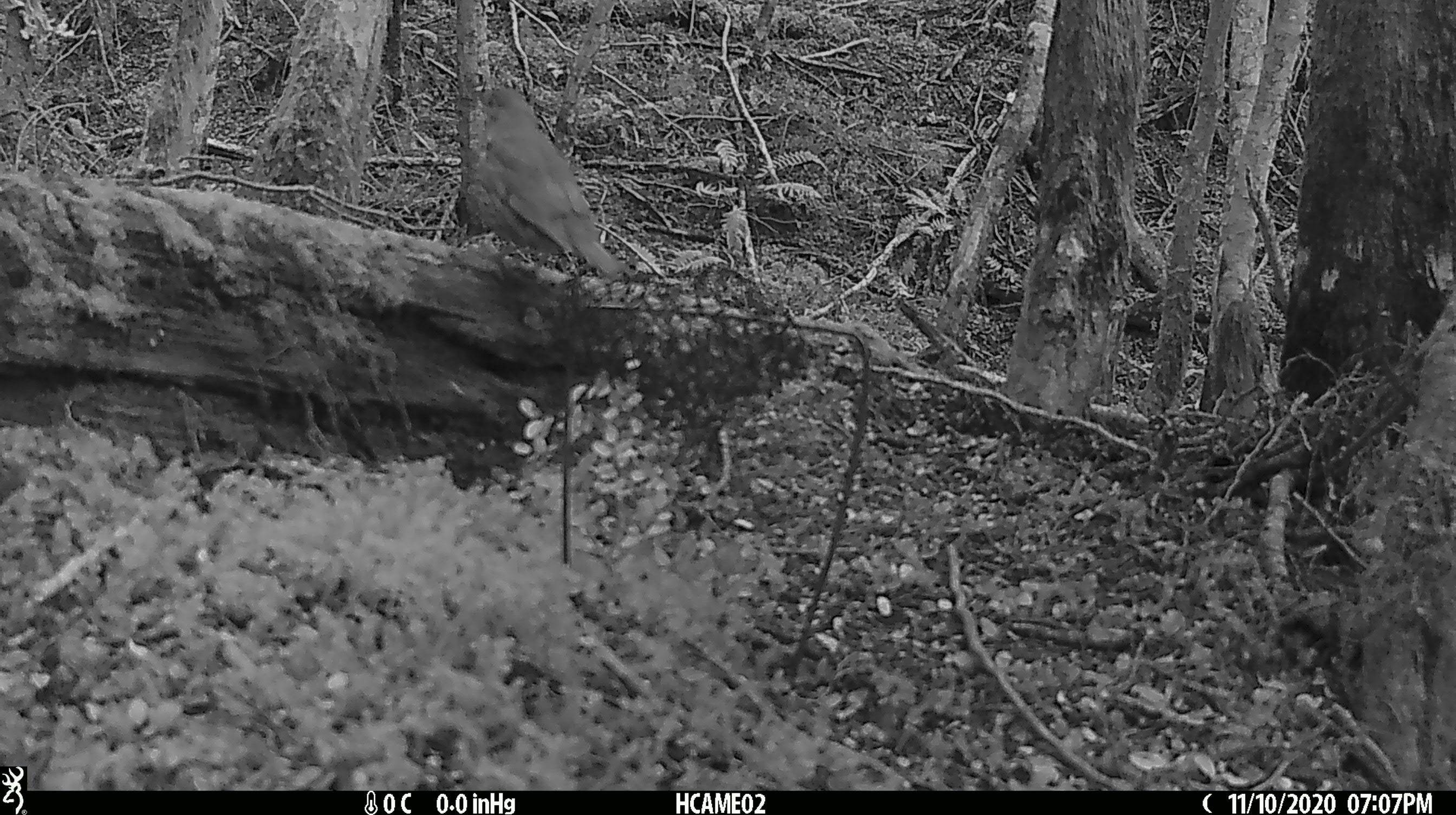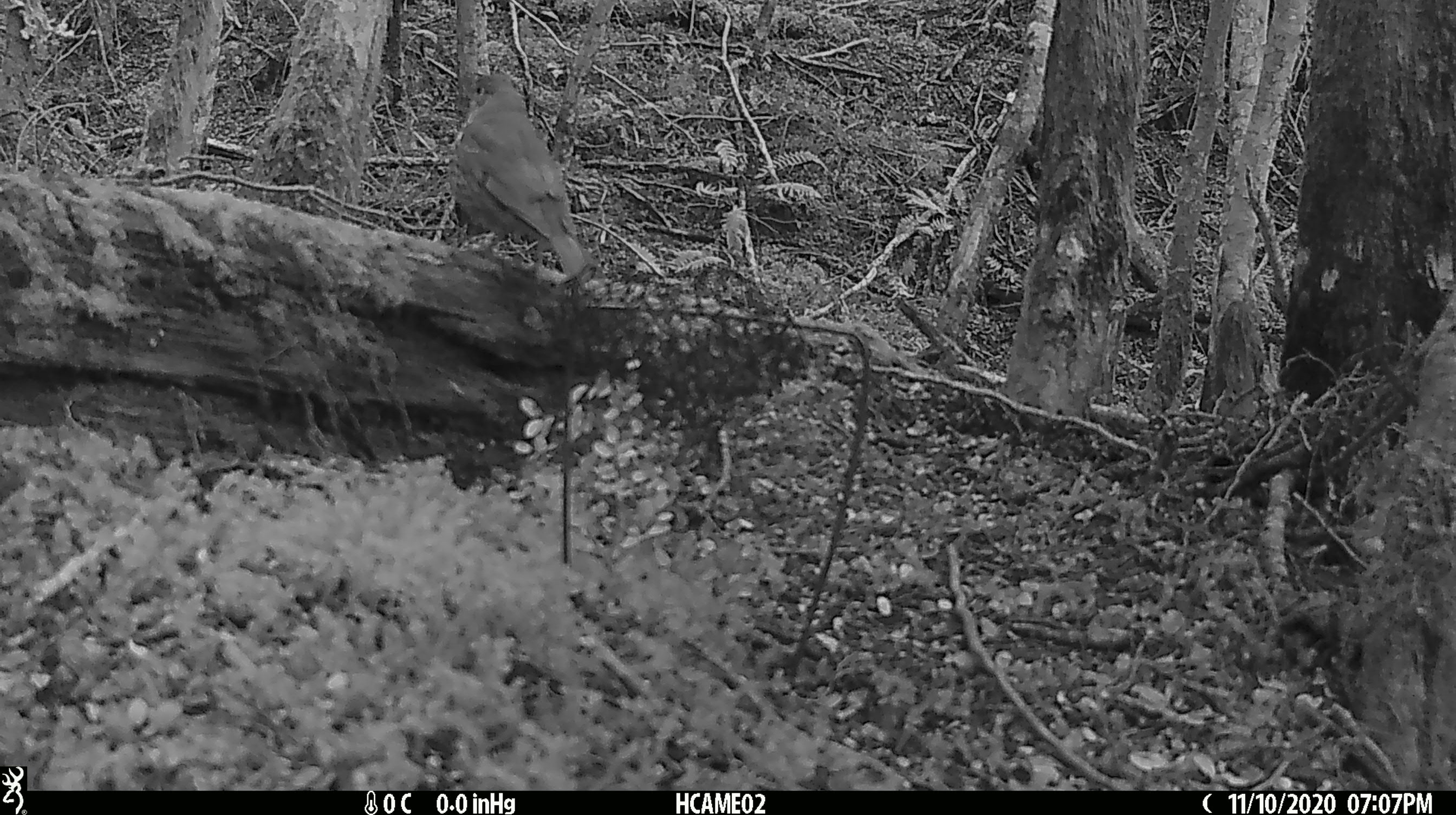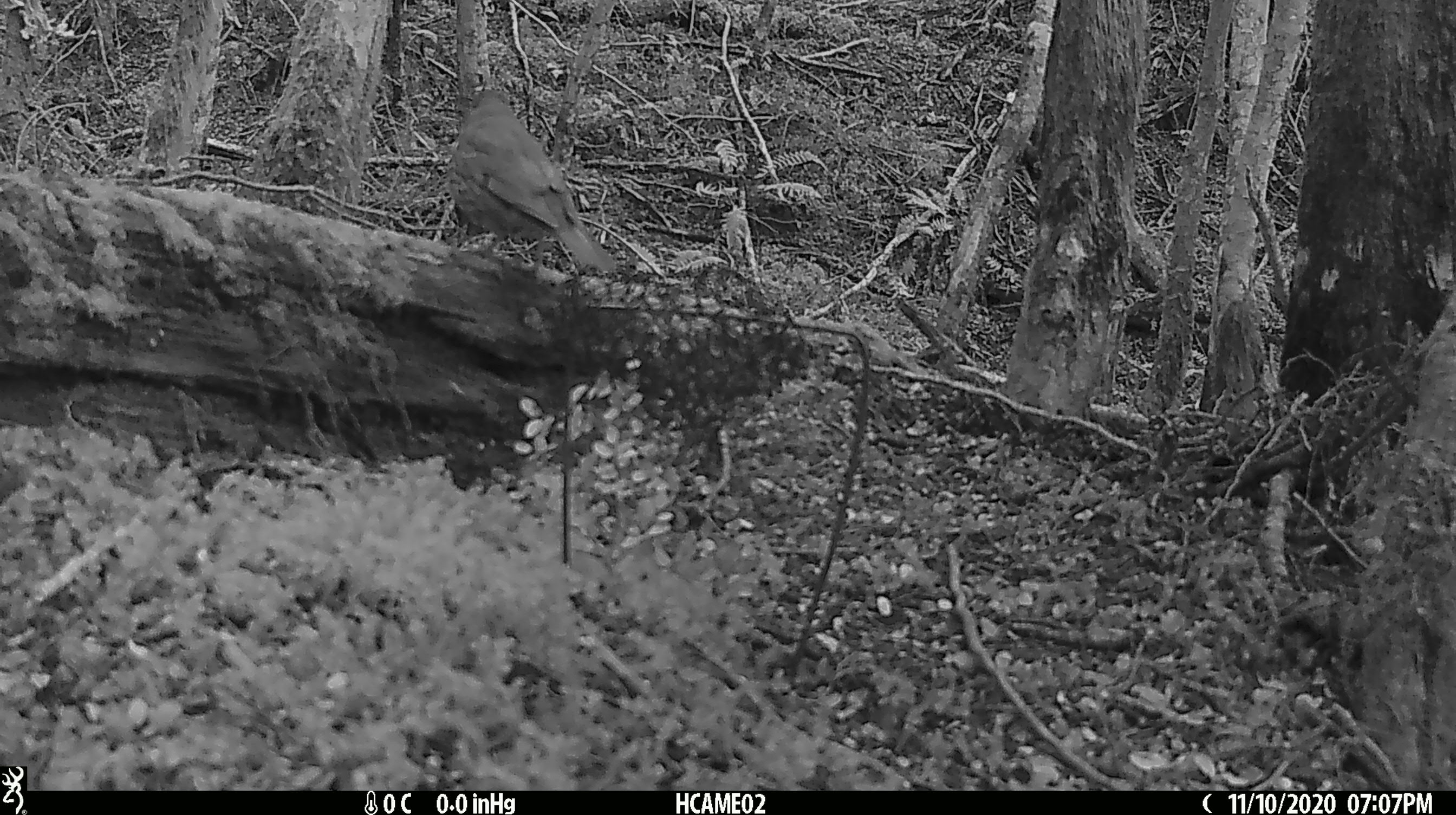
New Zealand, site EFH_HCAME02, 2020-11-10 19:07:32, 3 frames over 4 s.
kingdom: Animalia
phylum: Chordata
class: Aves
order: Passeriformes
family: Turdidae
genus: Turdus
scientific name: Turdus philomelos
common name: song thrush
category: thrush